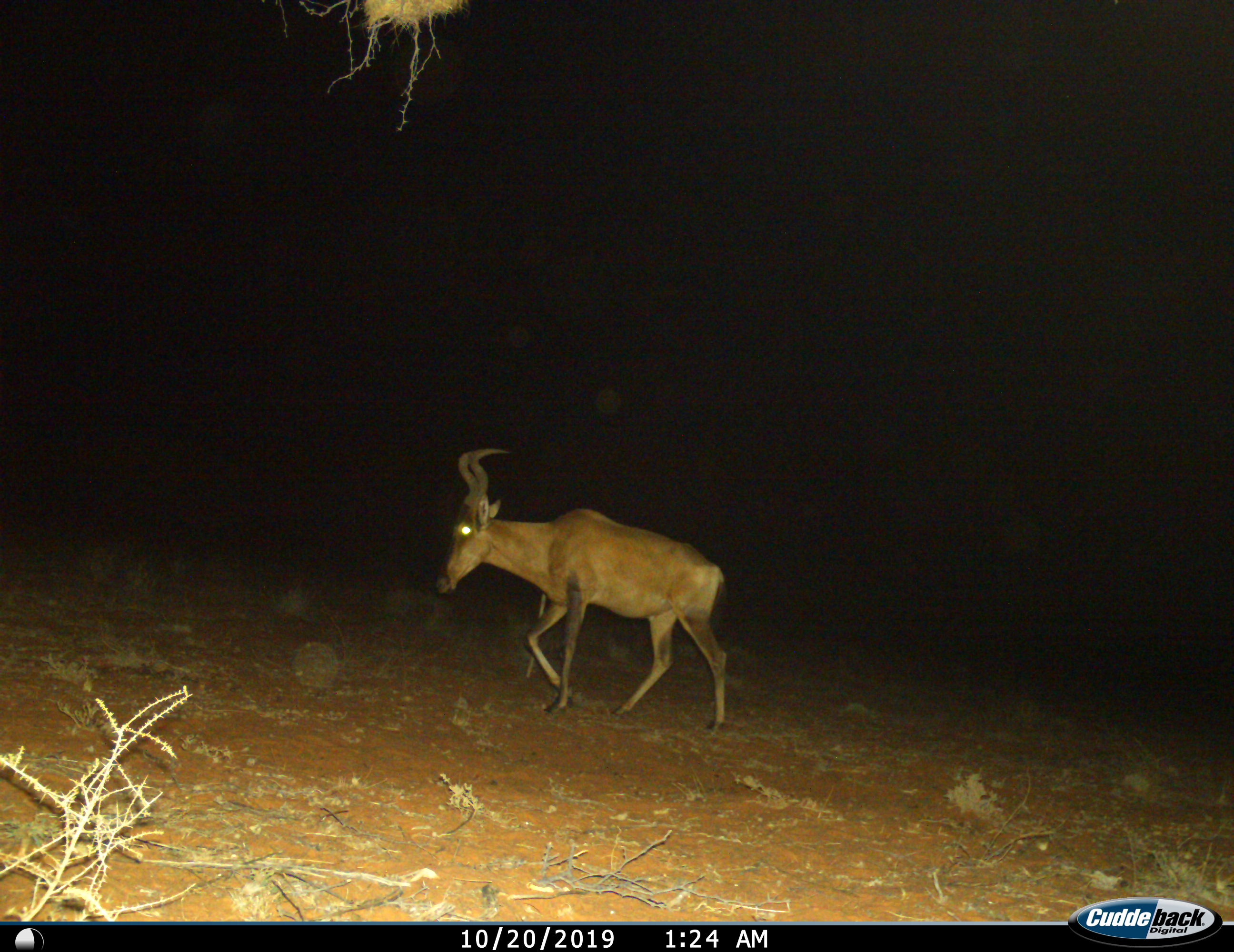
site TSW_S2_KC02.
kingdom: Animalia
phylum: Chordata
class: Mammalia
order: Artiodactyla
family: Bovidae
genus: Alcelaphus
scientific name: Alcelaphus buselaphus caama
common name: red hartebeest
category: hartebeestred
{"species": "hartebeestred (red hartebeest) (Alcelaphus buselaphus caama)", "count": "1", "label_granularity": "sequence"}